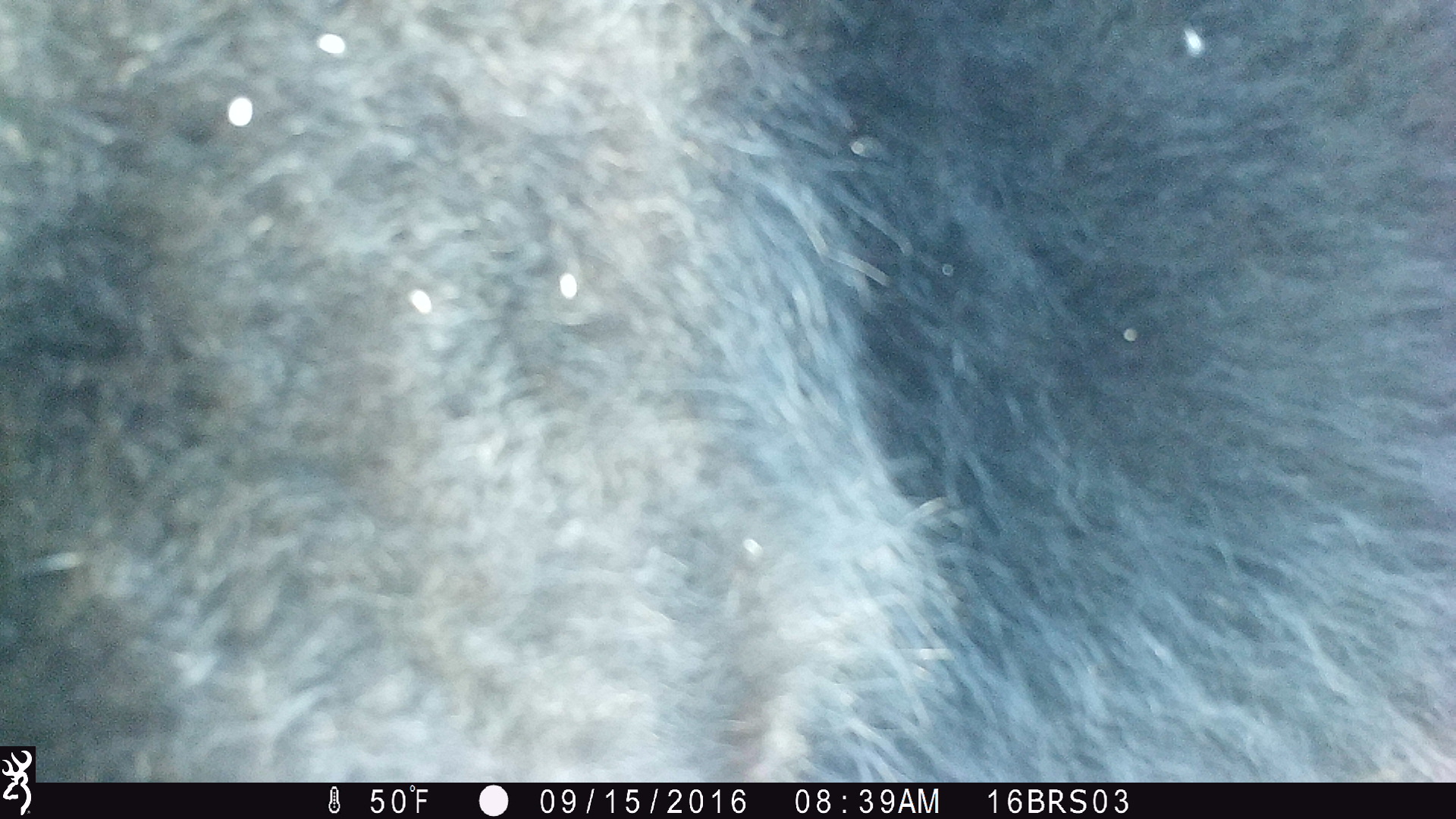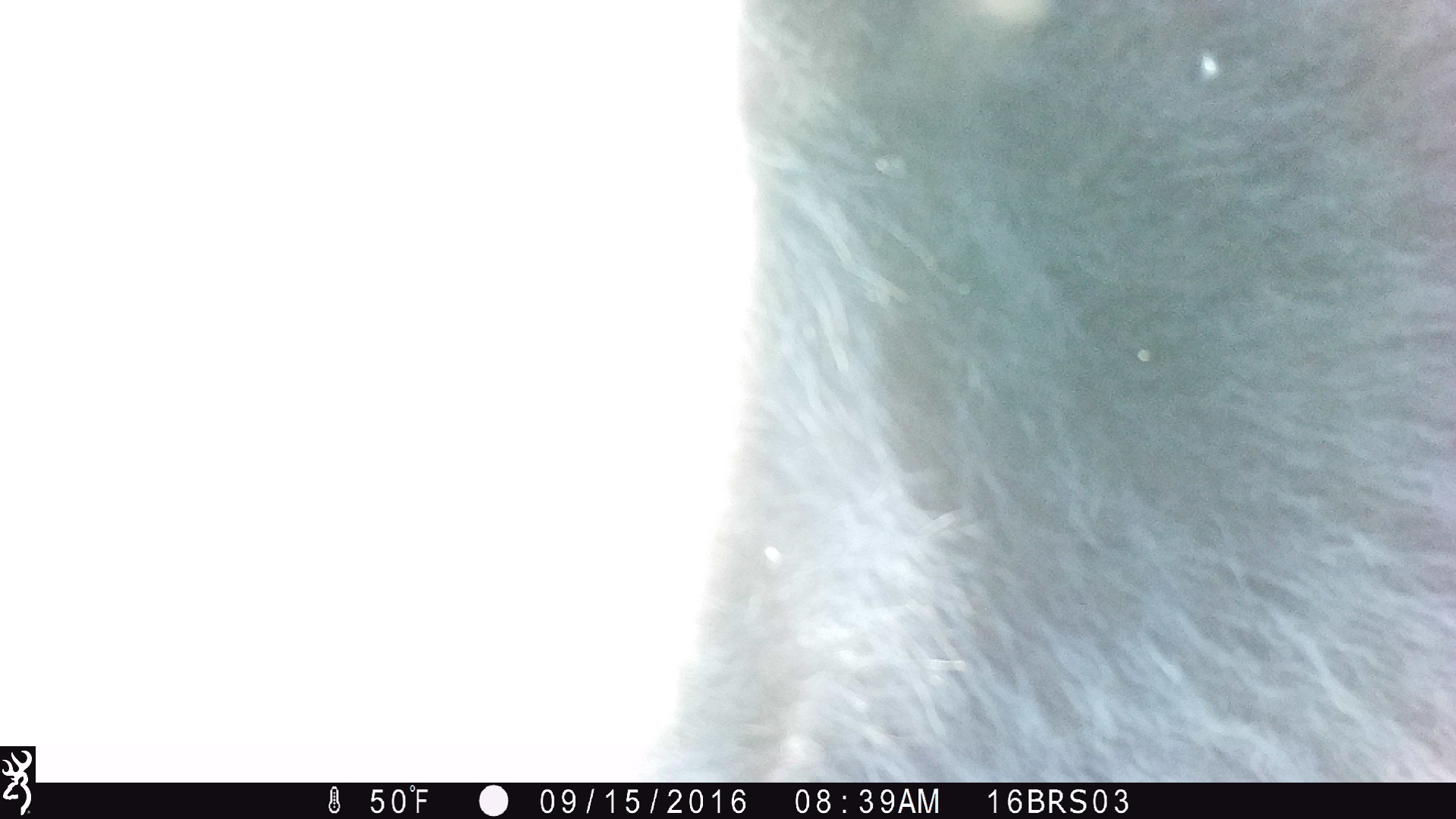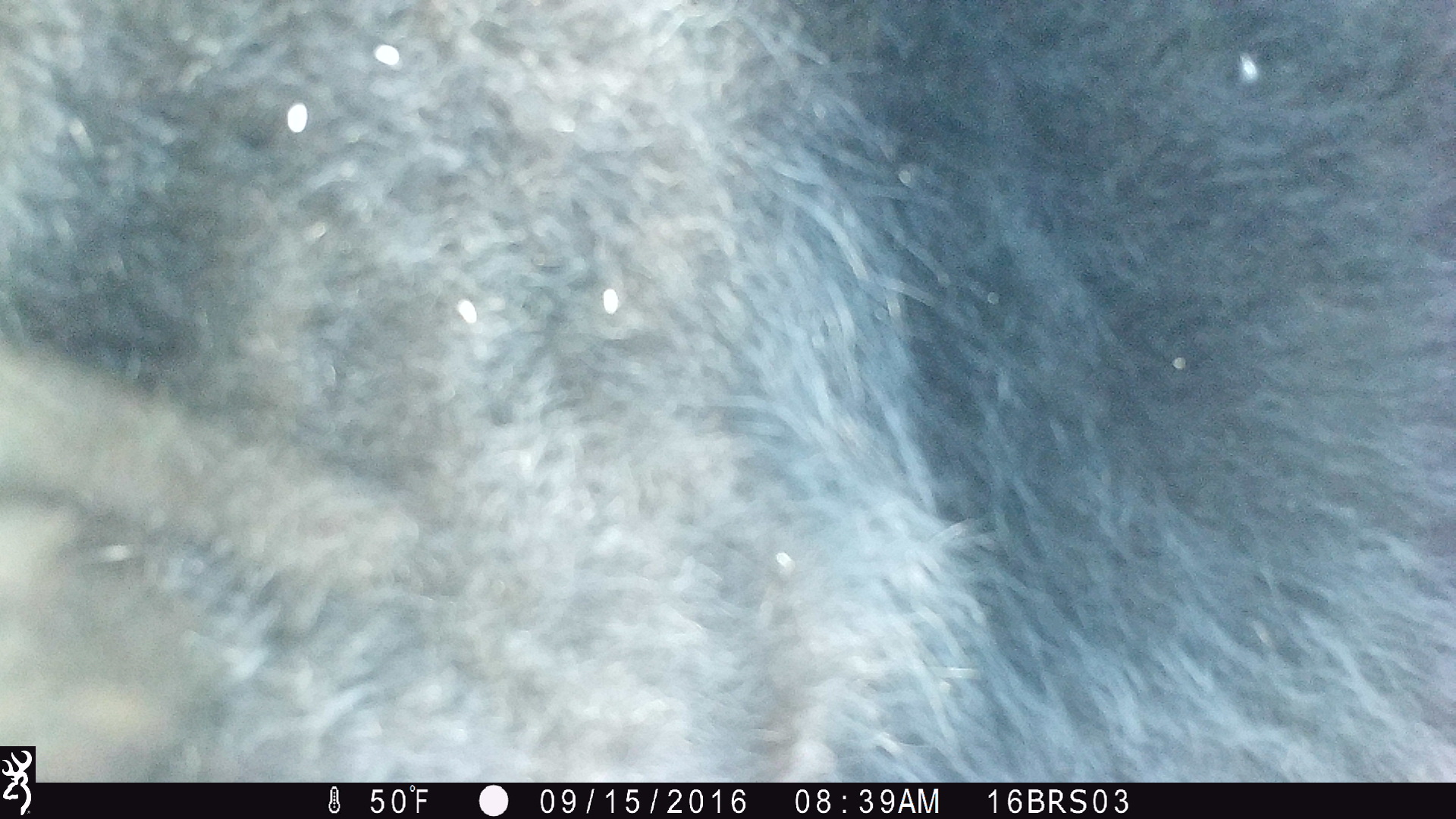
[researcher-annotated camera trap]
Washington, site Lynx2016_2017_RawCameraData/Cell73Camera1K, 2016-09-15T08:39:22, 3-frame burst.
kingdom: Animalia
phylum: Chordata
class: Mammalia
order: Artiodactyla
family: Bovidae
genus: Bos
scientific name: Bos taurus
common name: domestic cattle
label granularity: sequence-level